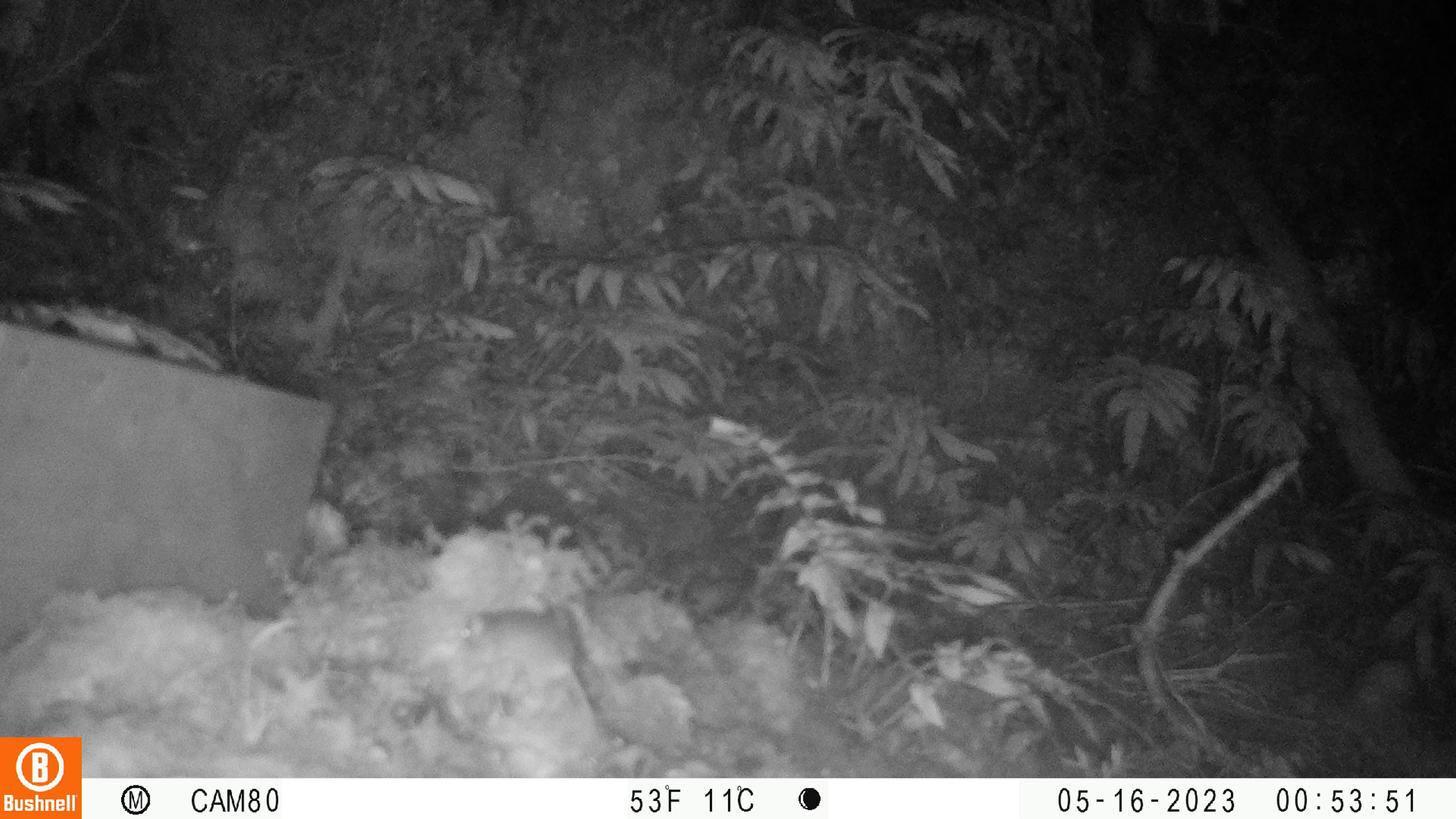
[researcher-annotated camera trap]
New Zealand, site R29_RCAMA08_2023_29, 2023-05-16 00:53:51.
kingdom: Animalia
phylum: Chordata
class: Mammalia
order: Rodentia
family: Muridae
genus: Mus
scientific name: Mus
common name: mouse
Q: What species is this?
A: Mouse (Mus).